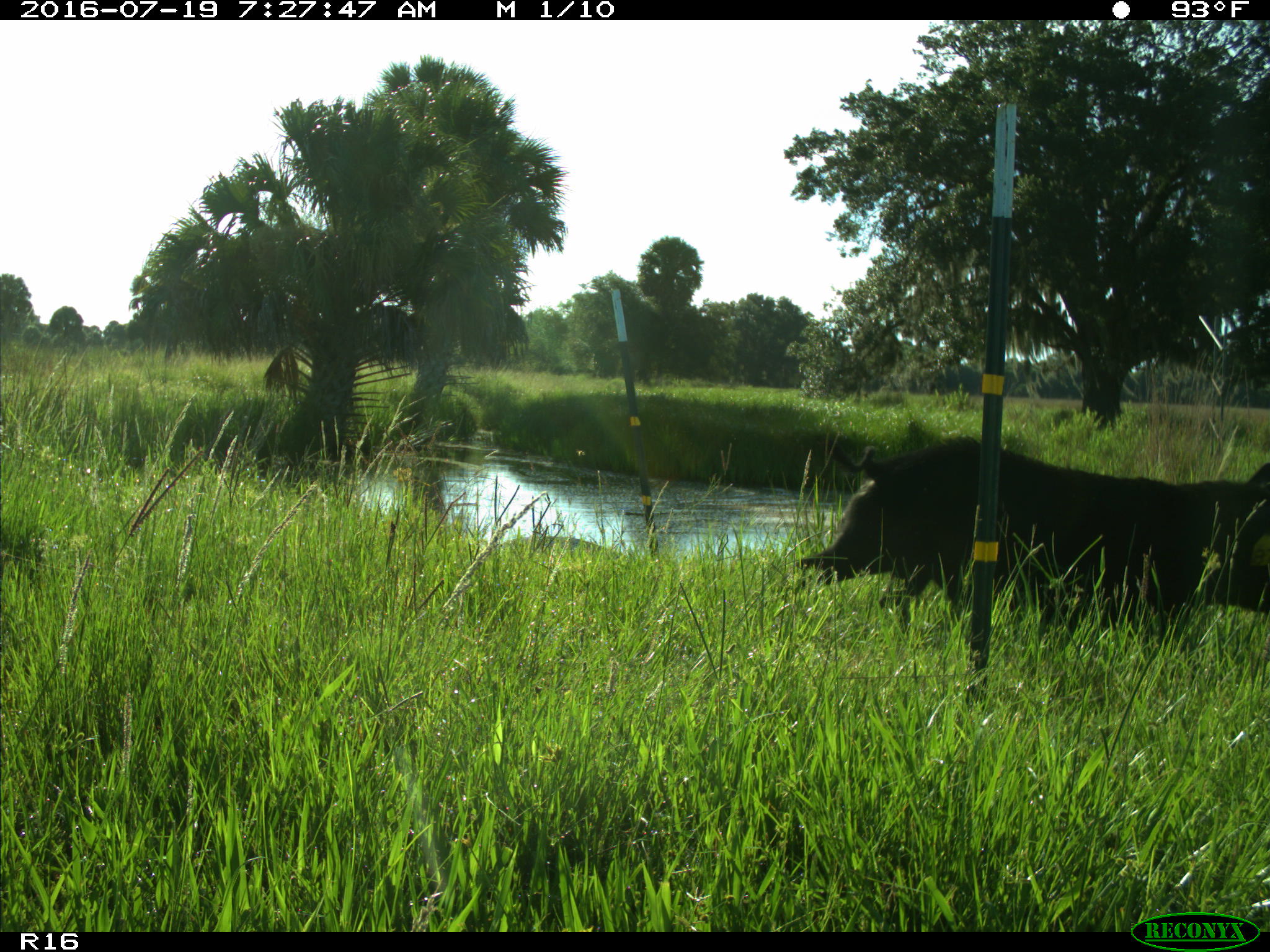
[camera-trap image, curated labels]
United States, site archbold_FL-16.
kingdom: Animalia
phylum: Chordata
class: Mammalia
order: Artiodactyla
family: Suidae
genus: Sus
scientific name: Sus scrofa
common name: wild boar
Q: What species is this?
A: Sus scrofa (wild boar).